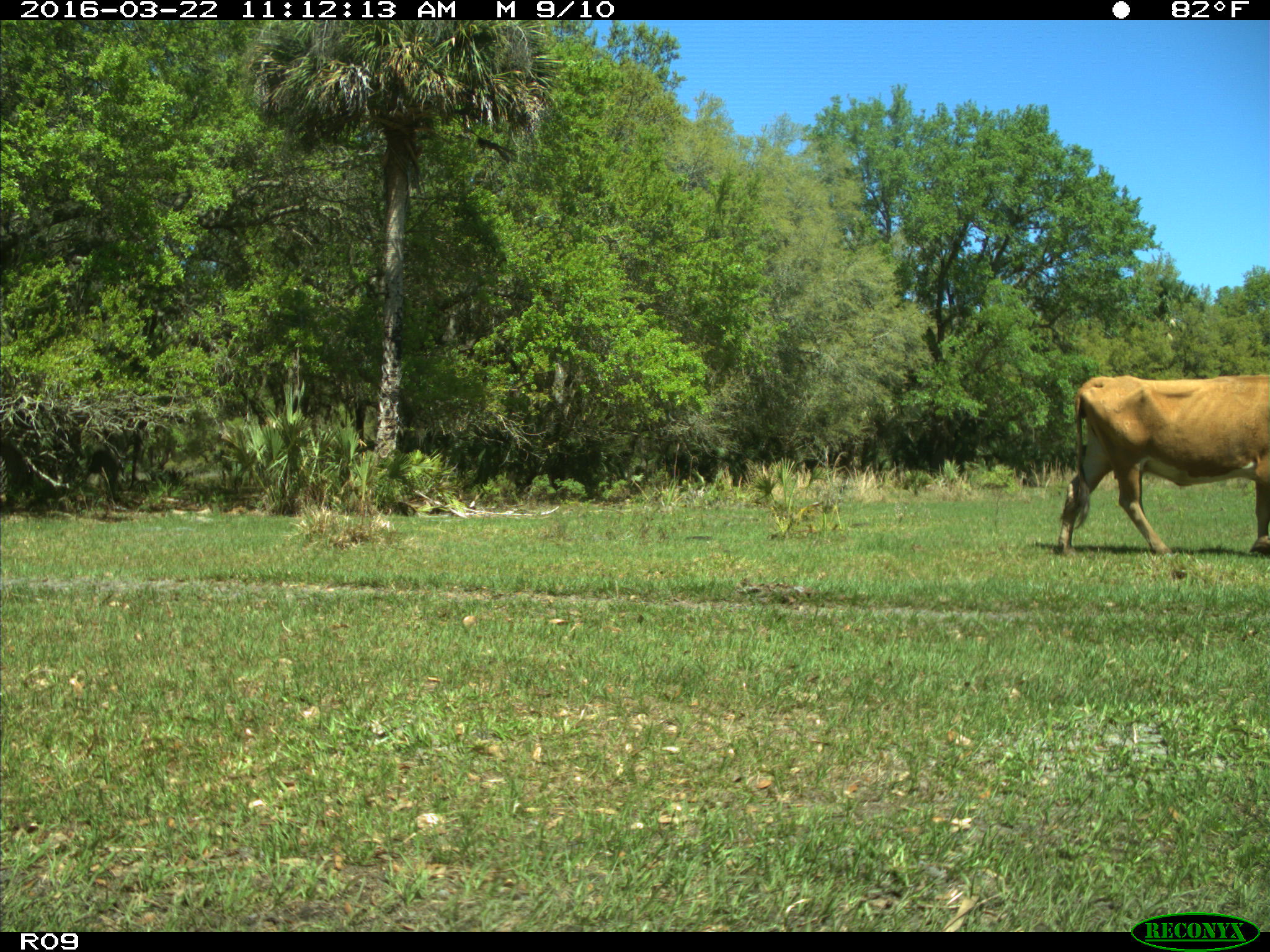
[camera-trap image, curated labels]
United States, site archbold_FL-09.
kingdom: Animalia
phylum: Chordata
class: Mammalia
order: Artiodactyla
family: Bovidae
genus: Bos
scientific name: Bos taurus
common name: domestic cow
Bos taurus (domestic cow).